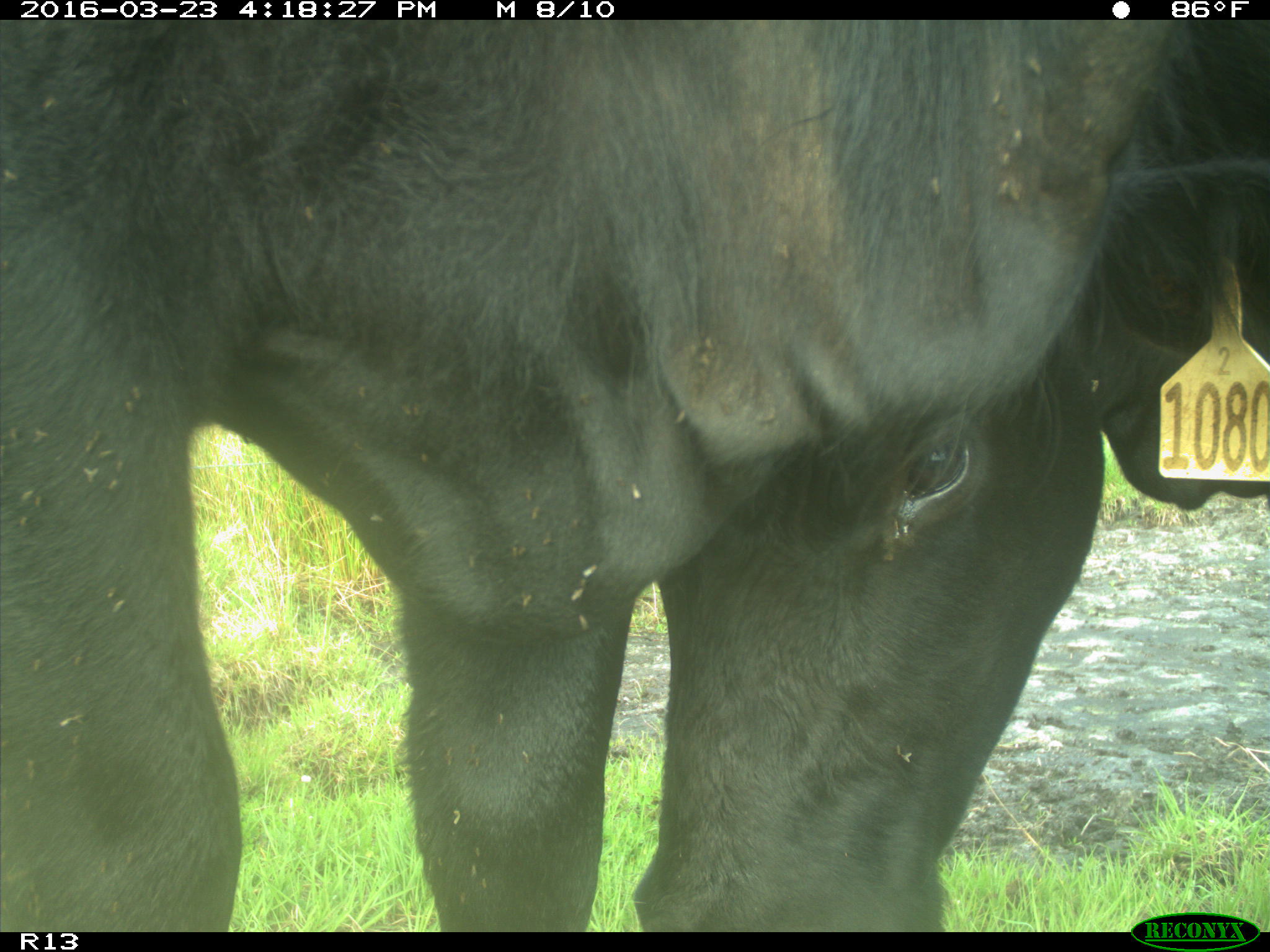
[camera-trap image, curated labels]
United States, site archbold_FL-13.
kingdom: Animalia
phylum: Chordata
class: Mammalia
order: Artiodactyla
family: Bovidae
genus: Bos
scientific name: Bos taurus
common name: domestic cow